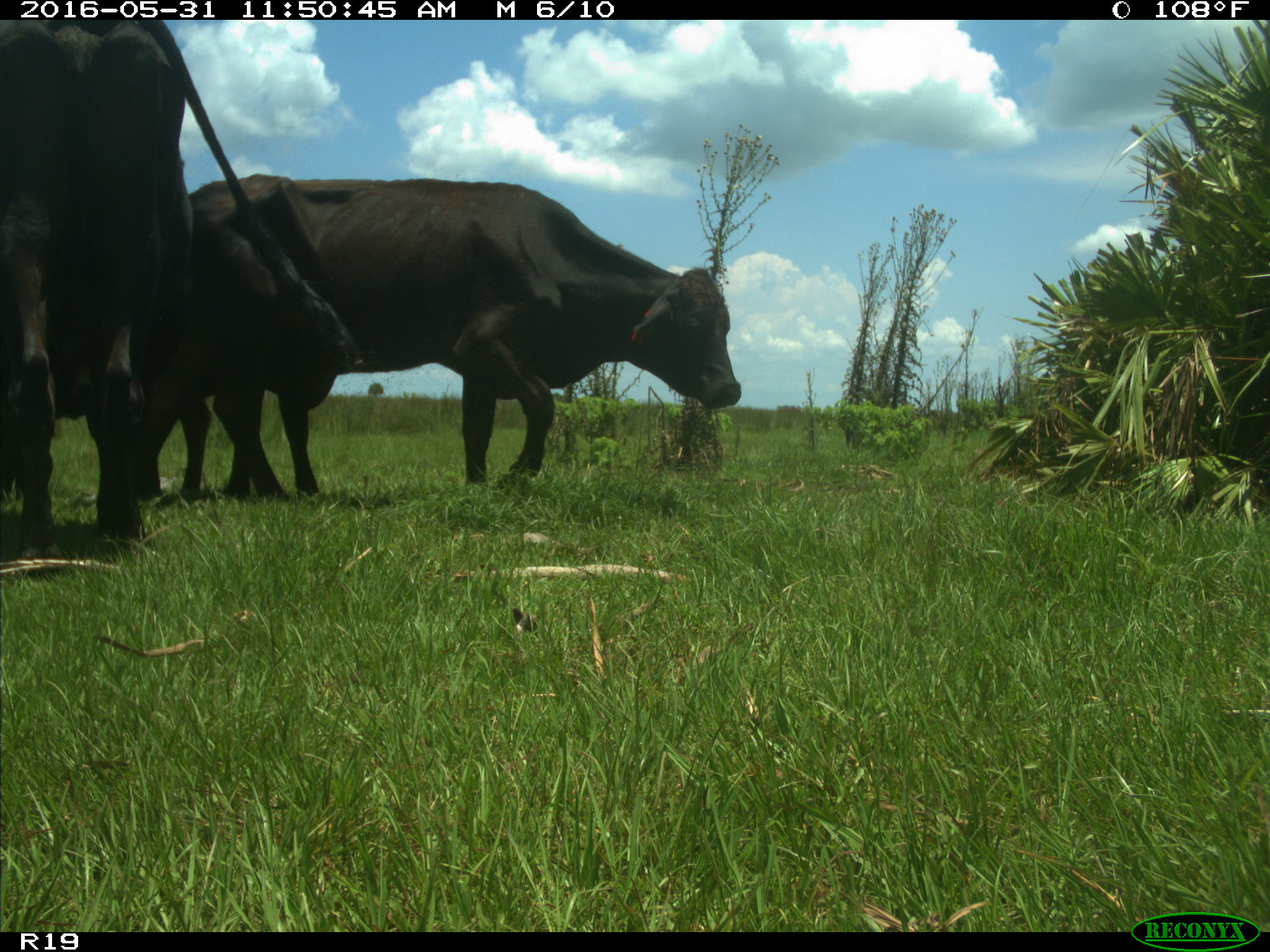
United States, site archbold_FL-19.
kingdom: Animalia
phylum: Chordata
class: Mammalia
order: Artiodactyla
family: Bovidae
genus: Bos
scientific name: Bos taurus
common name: domestic cow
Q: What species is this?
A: Bos taurus (domestic cow).